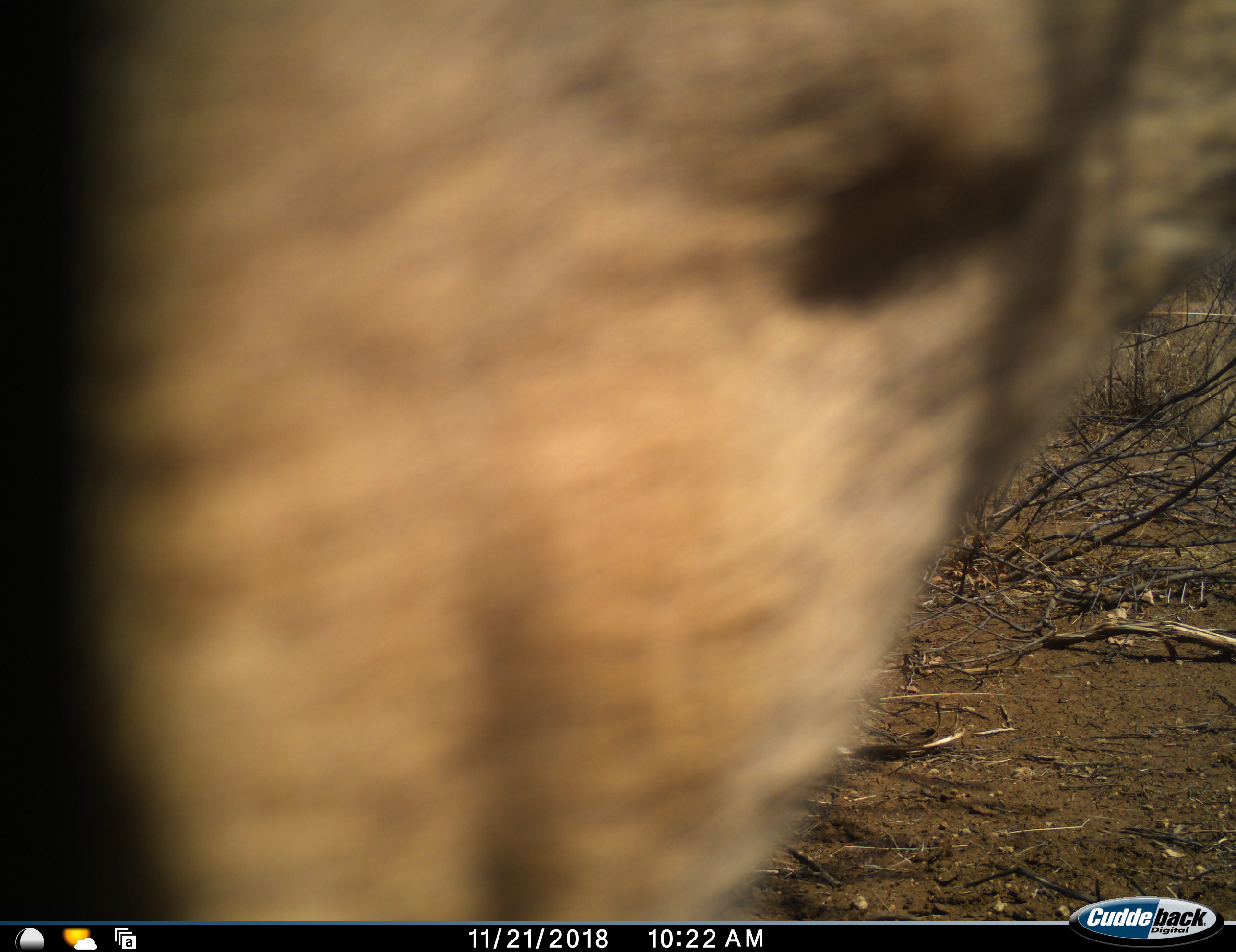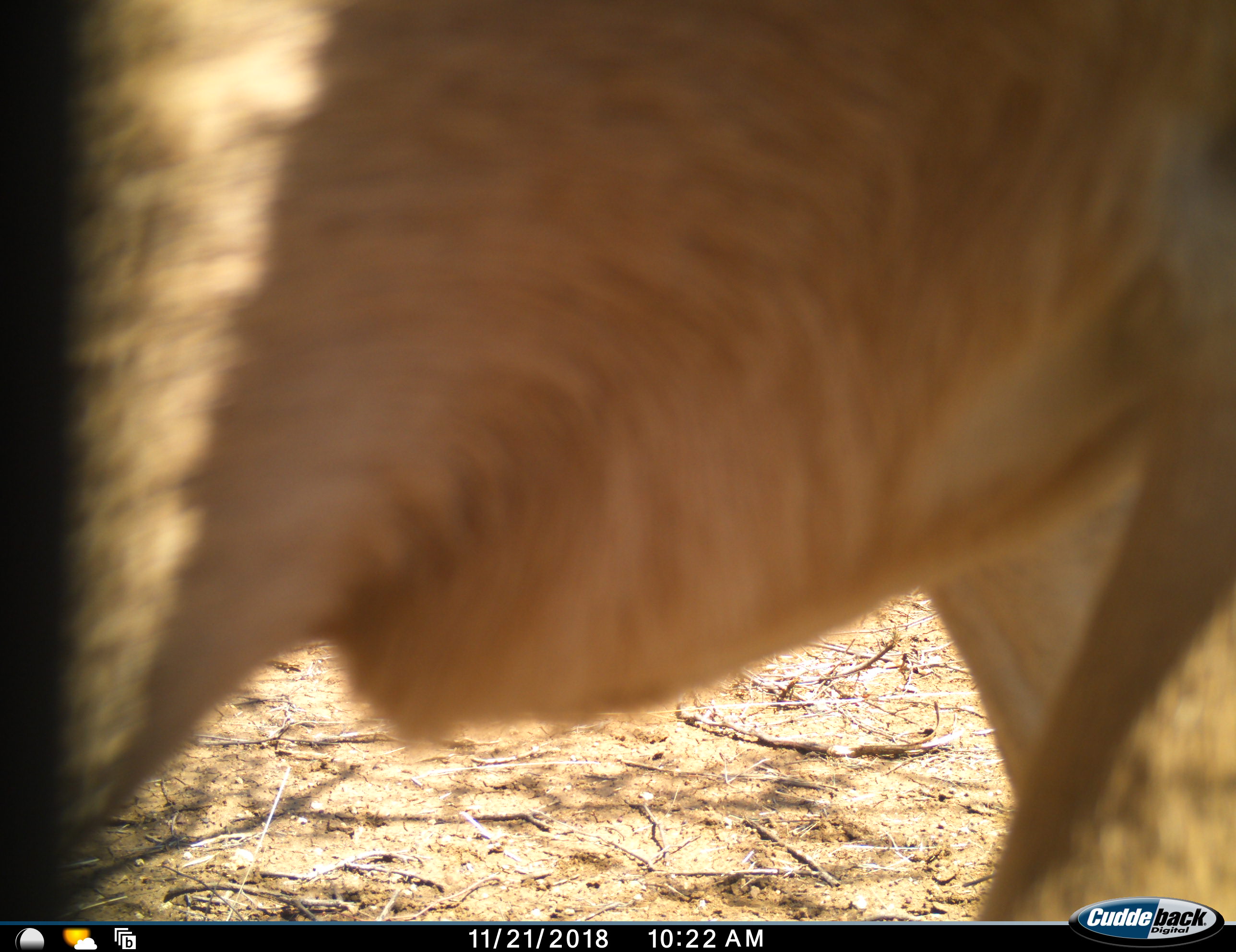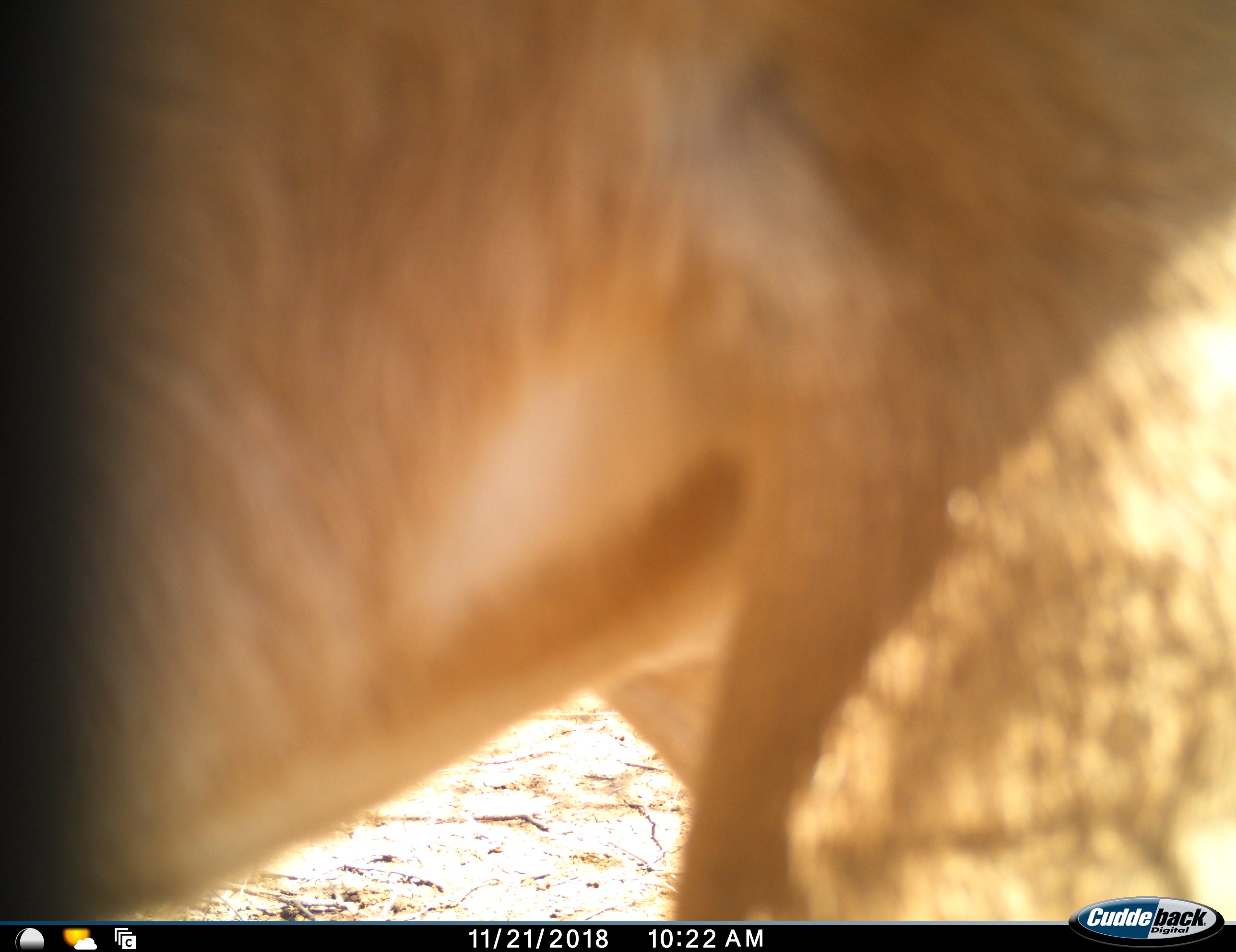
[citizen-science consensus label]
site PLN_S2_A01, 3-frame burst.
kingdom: Animalia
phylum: Chordata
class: Mammalia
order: Artiodactyla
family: Bovidae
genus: Aepyceros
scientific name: Aepyceros melampus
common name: impala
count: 1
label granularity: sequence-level